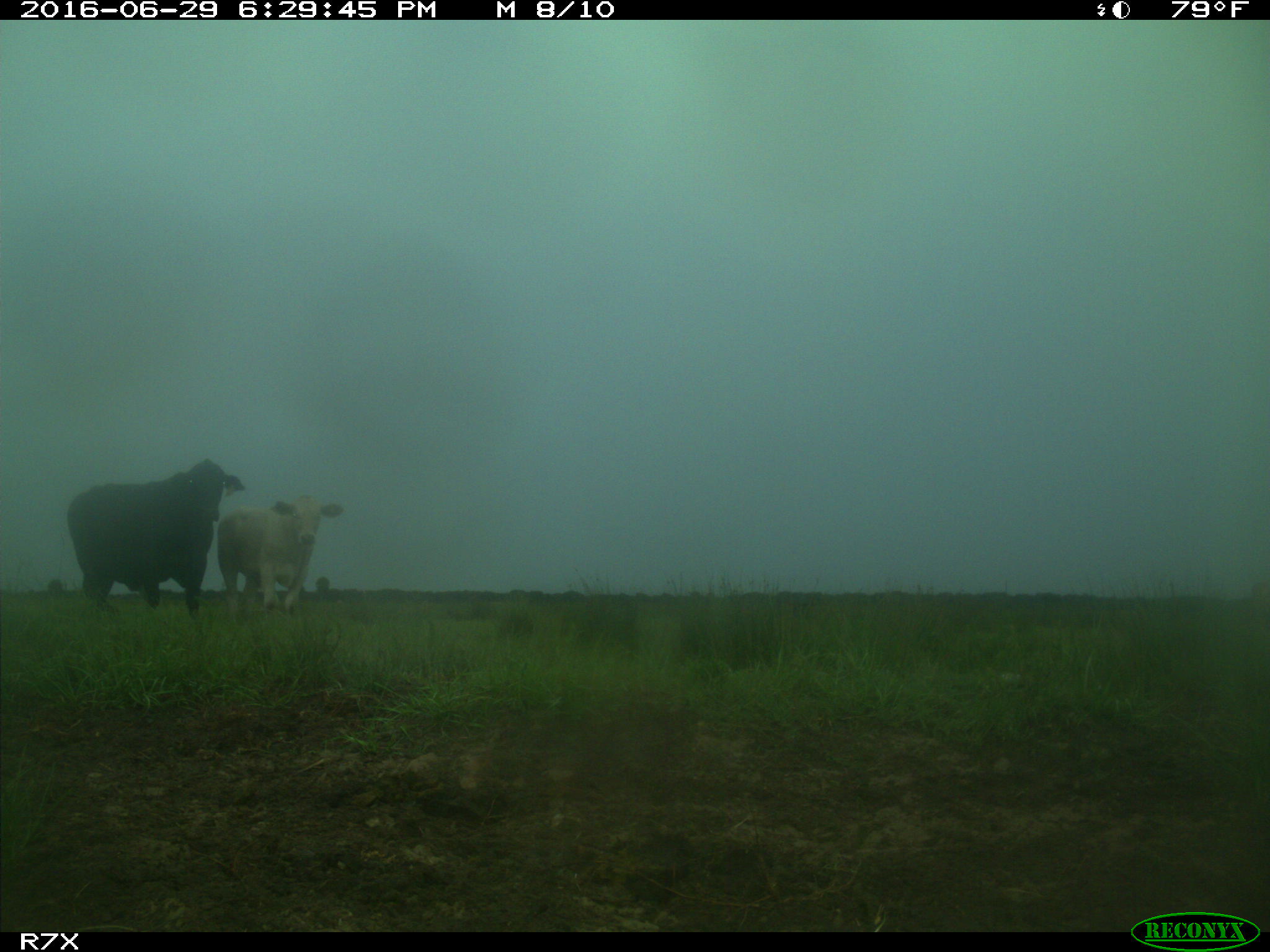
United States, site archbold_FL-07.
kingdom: Animalia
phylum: Chordata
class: Mammalia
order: Artiodactyla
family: Bovidae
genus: Bos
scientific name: Bos taurus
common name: domestic cow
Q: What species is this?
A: Bos taurus (domestic cow).